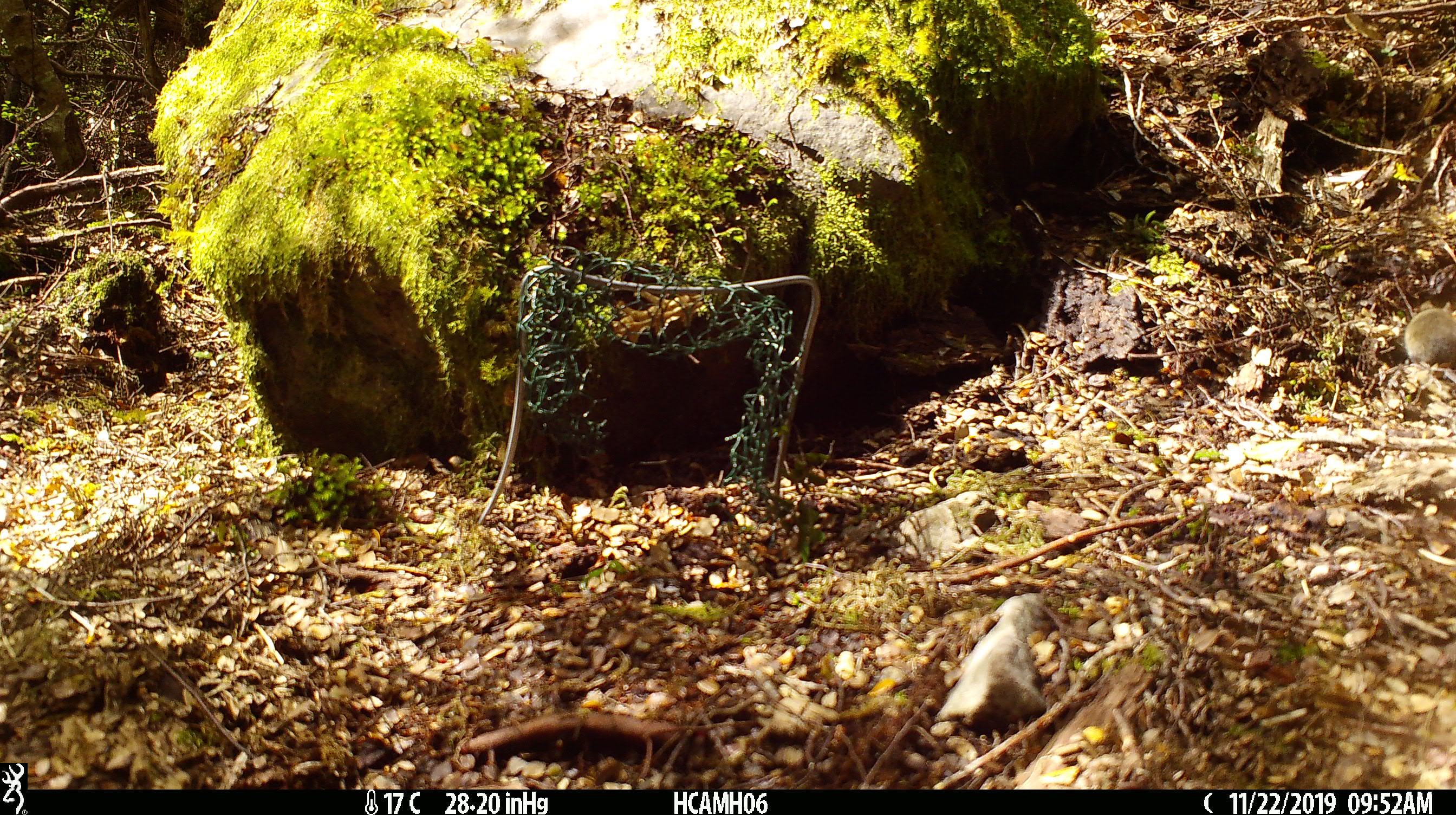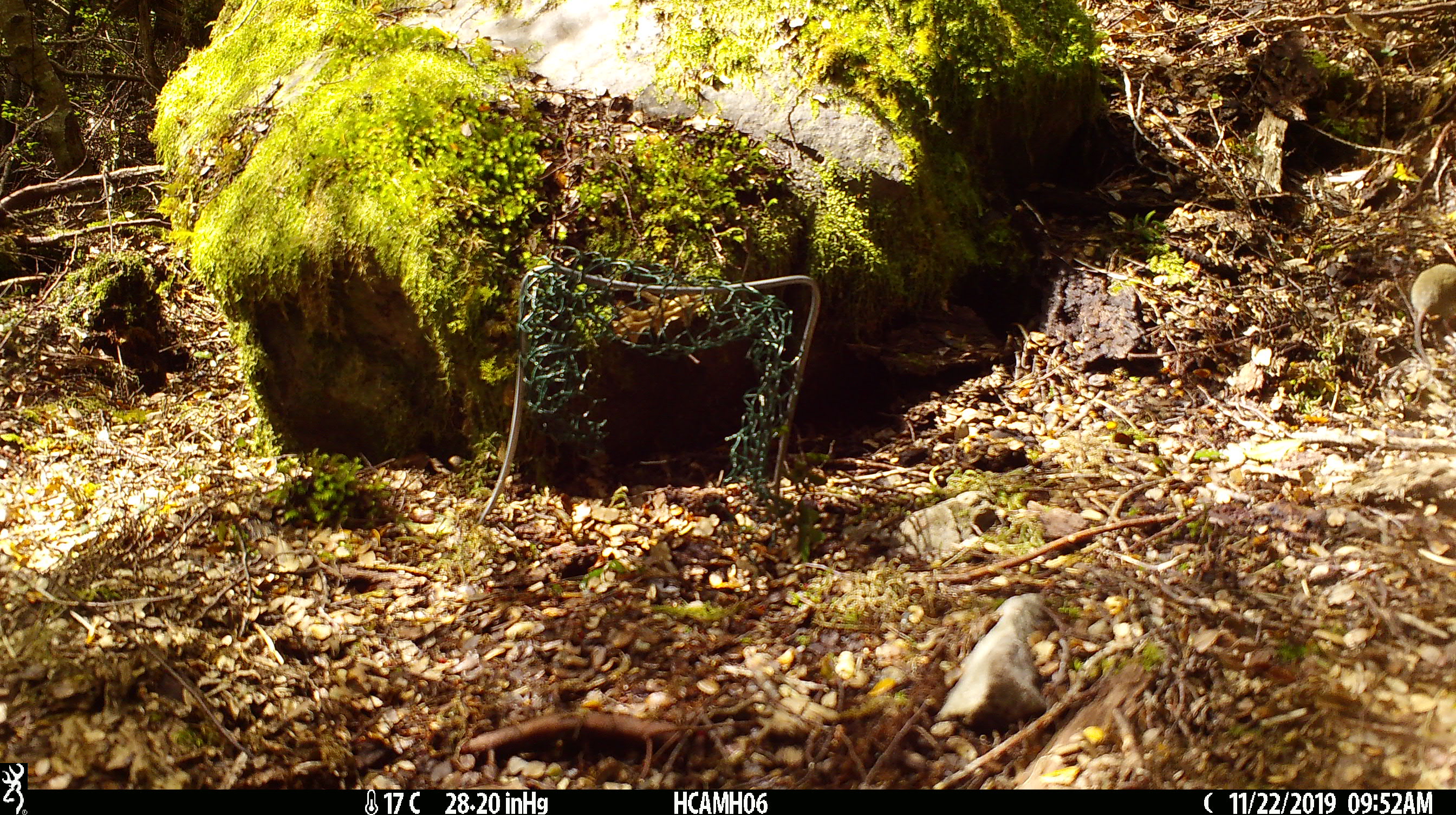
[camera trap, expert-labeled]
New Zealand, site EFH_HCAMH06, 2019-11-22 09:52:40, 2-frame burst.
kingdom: Animalia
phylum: Chordata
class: Mammalia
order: Rodentia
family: Muridae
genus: Mus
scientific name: Mus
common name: mouse